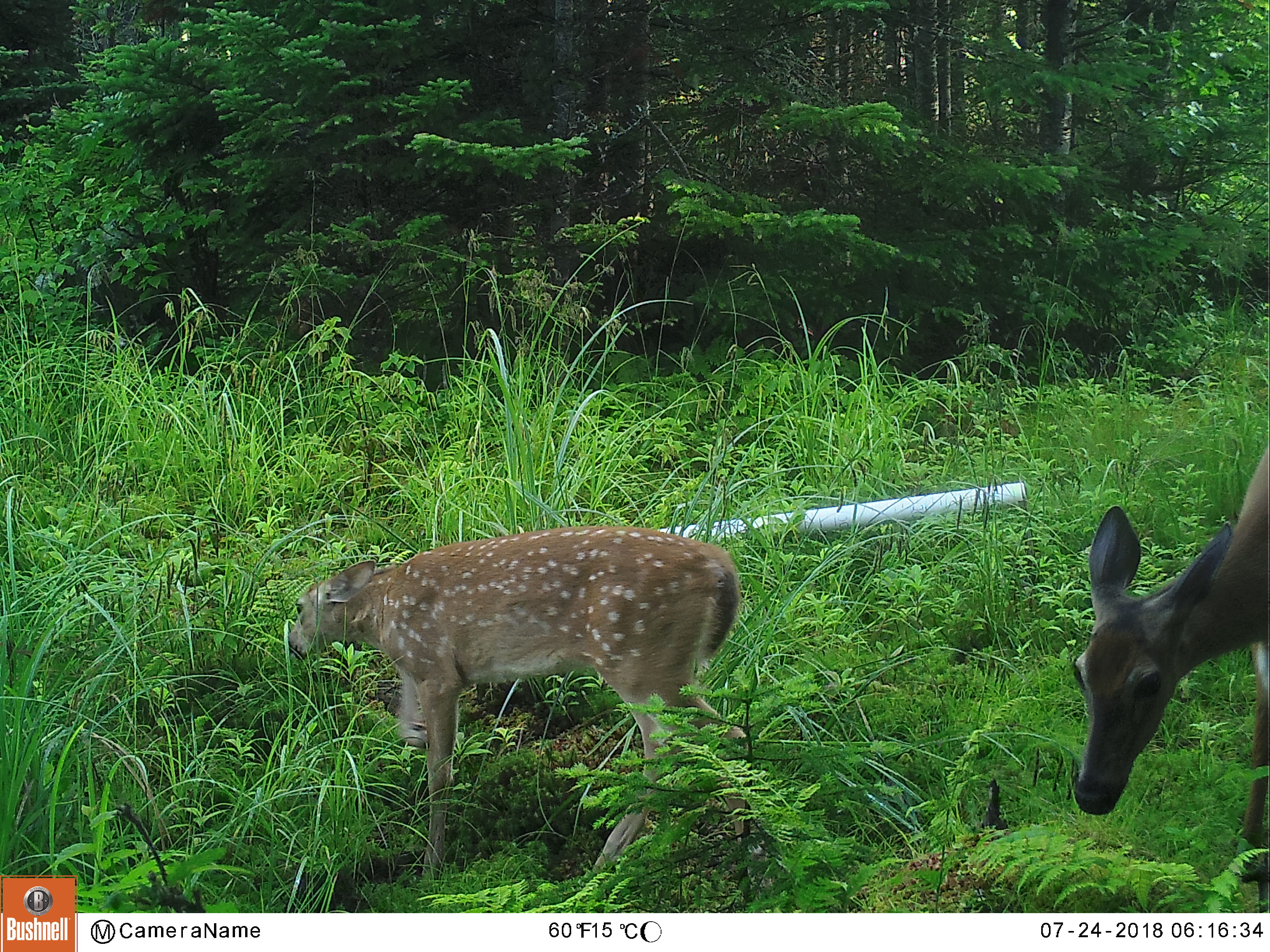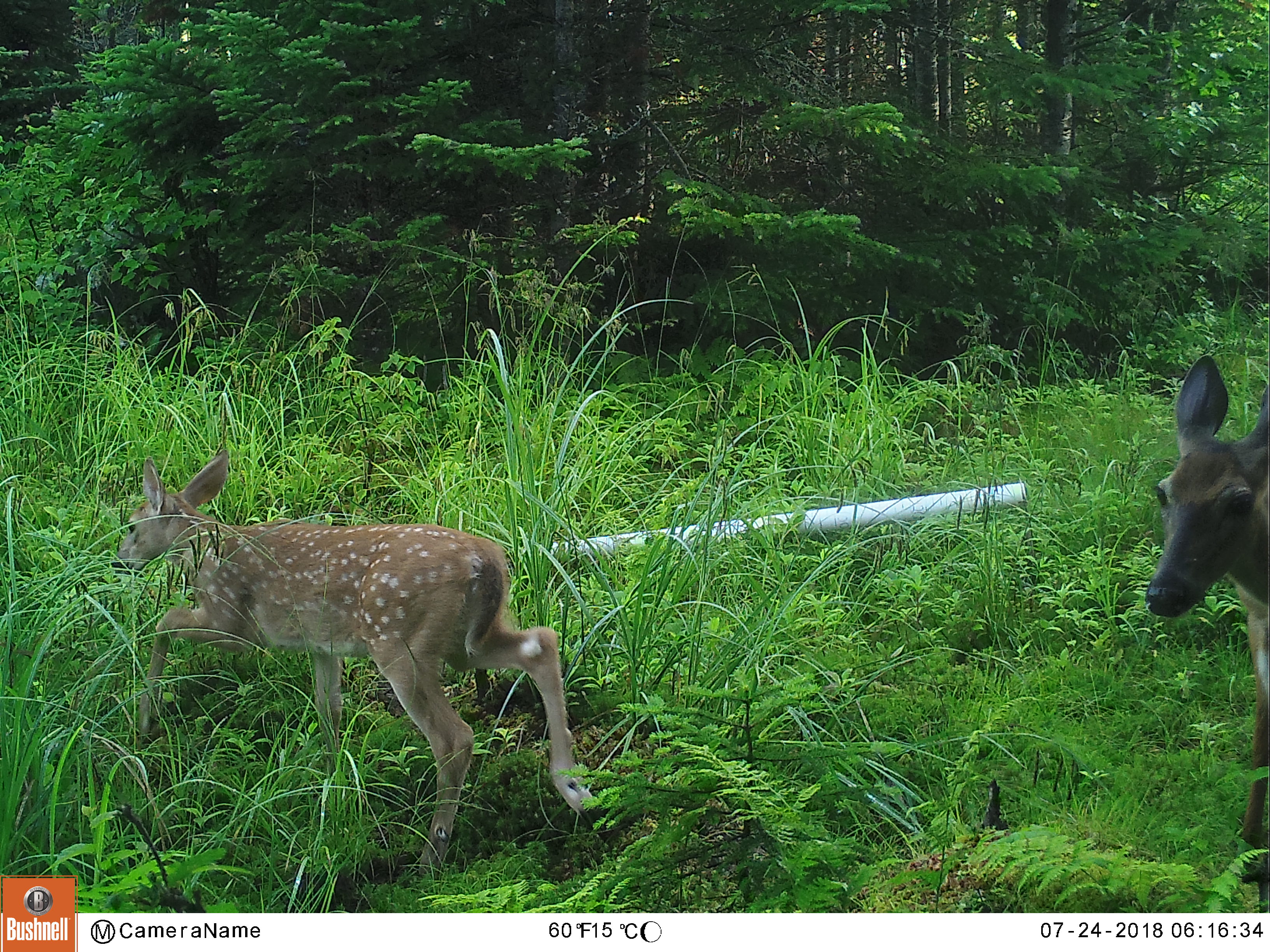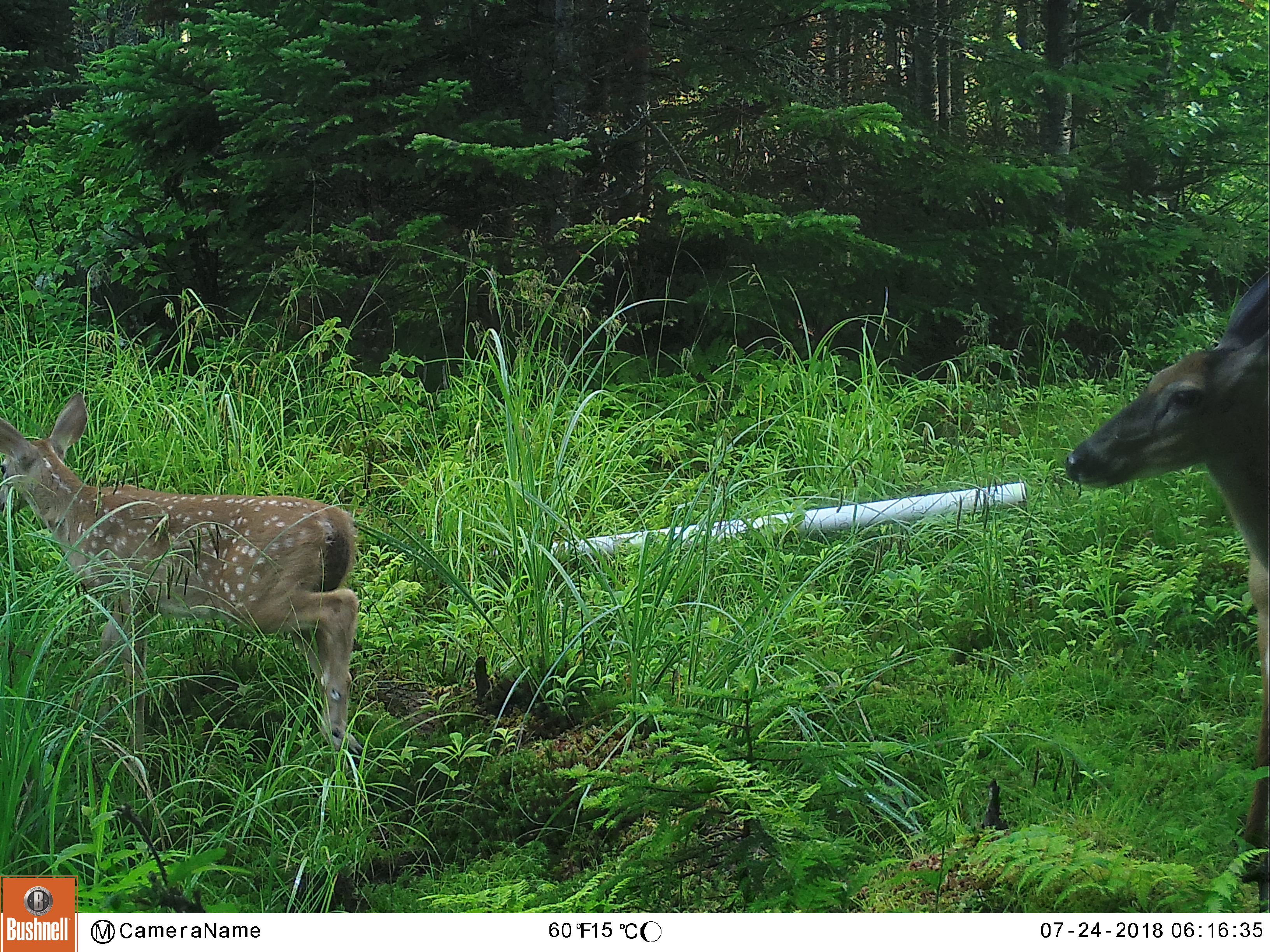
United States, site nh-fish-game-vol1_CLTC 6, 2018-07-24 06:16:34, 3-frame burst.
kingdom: Animalia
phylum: Chordata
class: Mammalia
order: Artiodactyla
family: Cervidae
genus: Odocoileus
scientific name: Odocoileus virginianus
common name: white-tailed deer